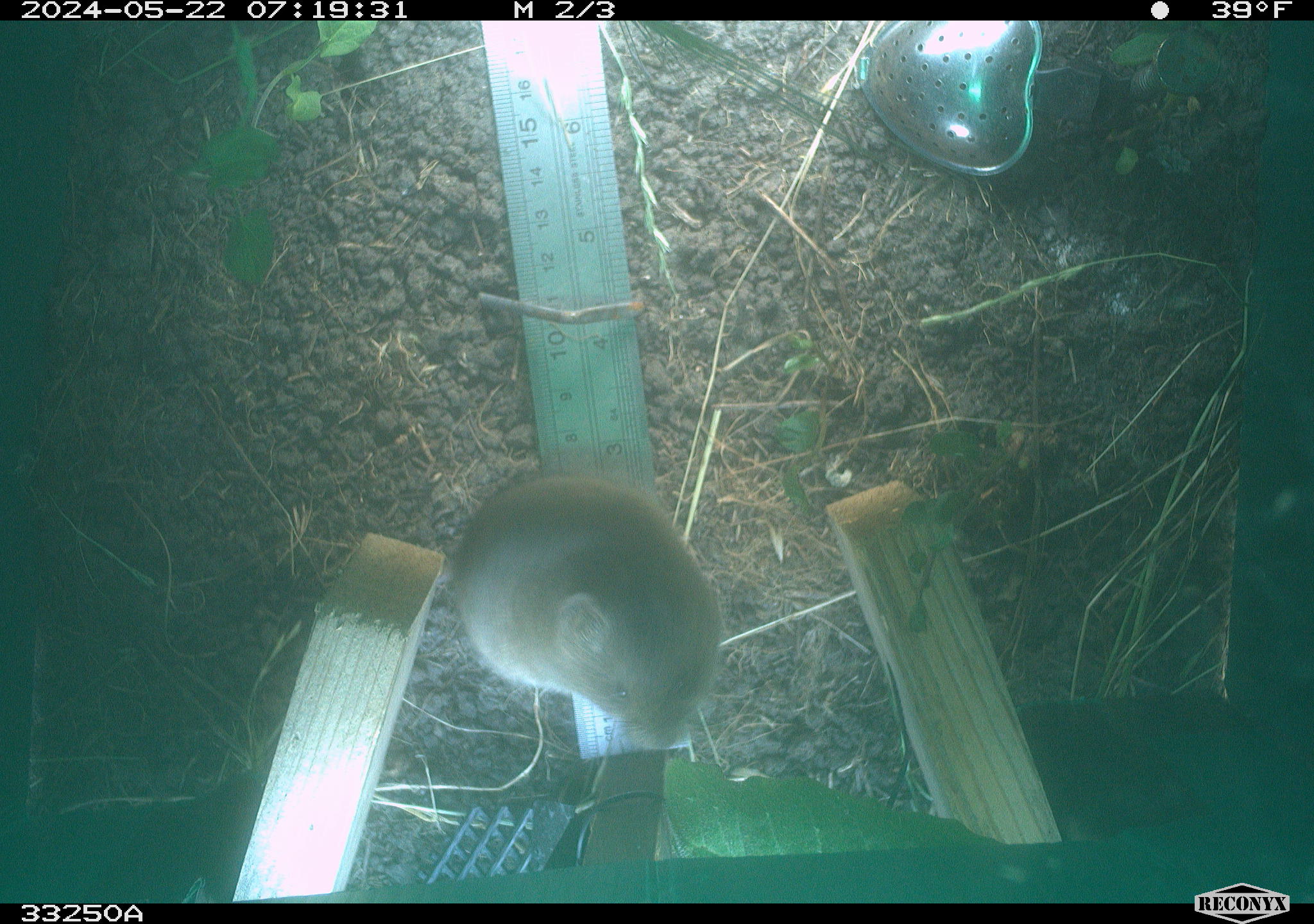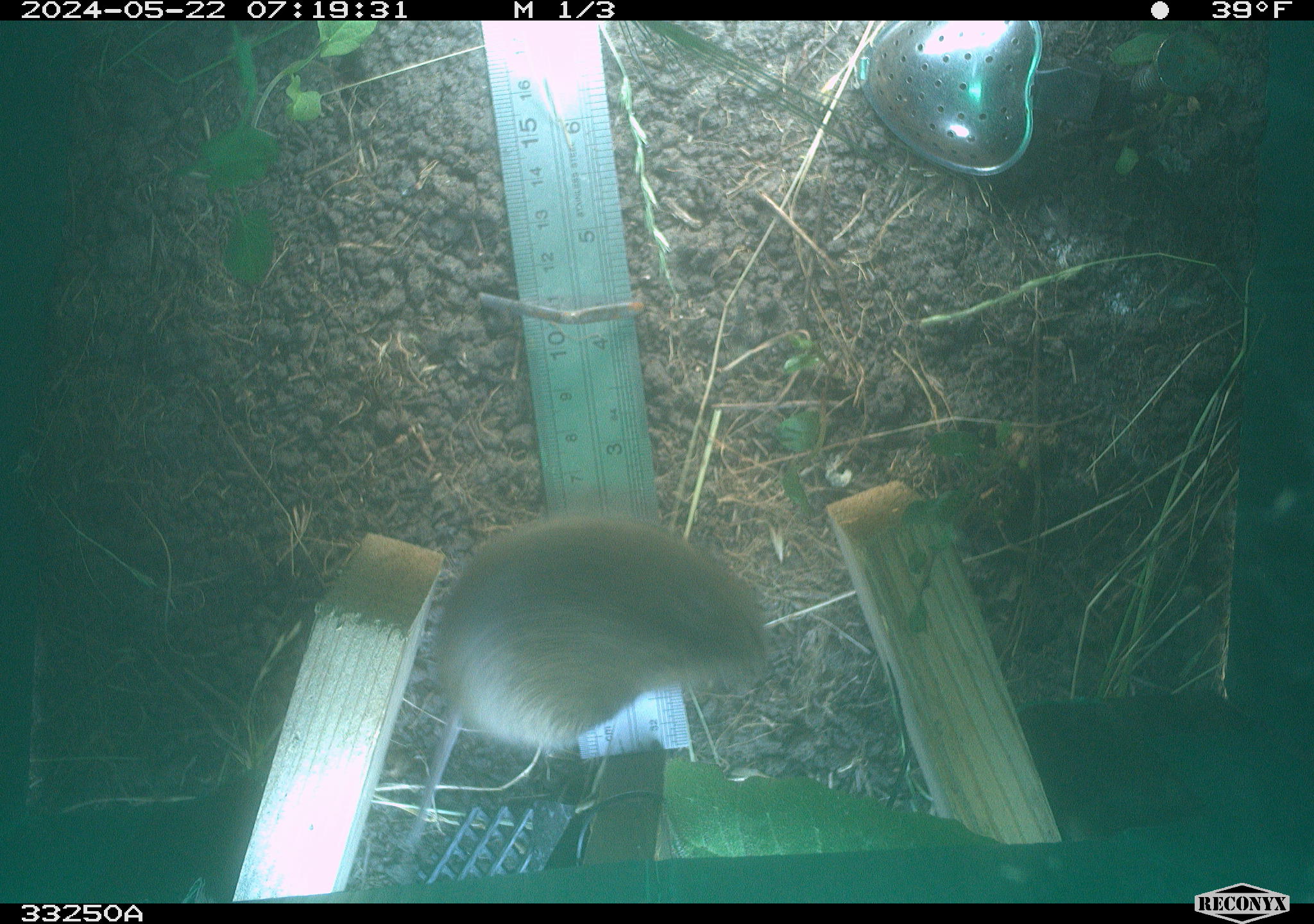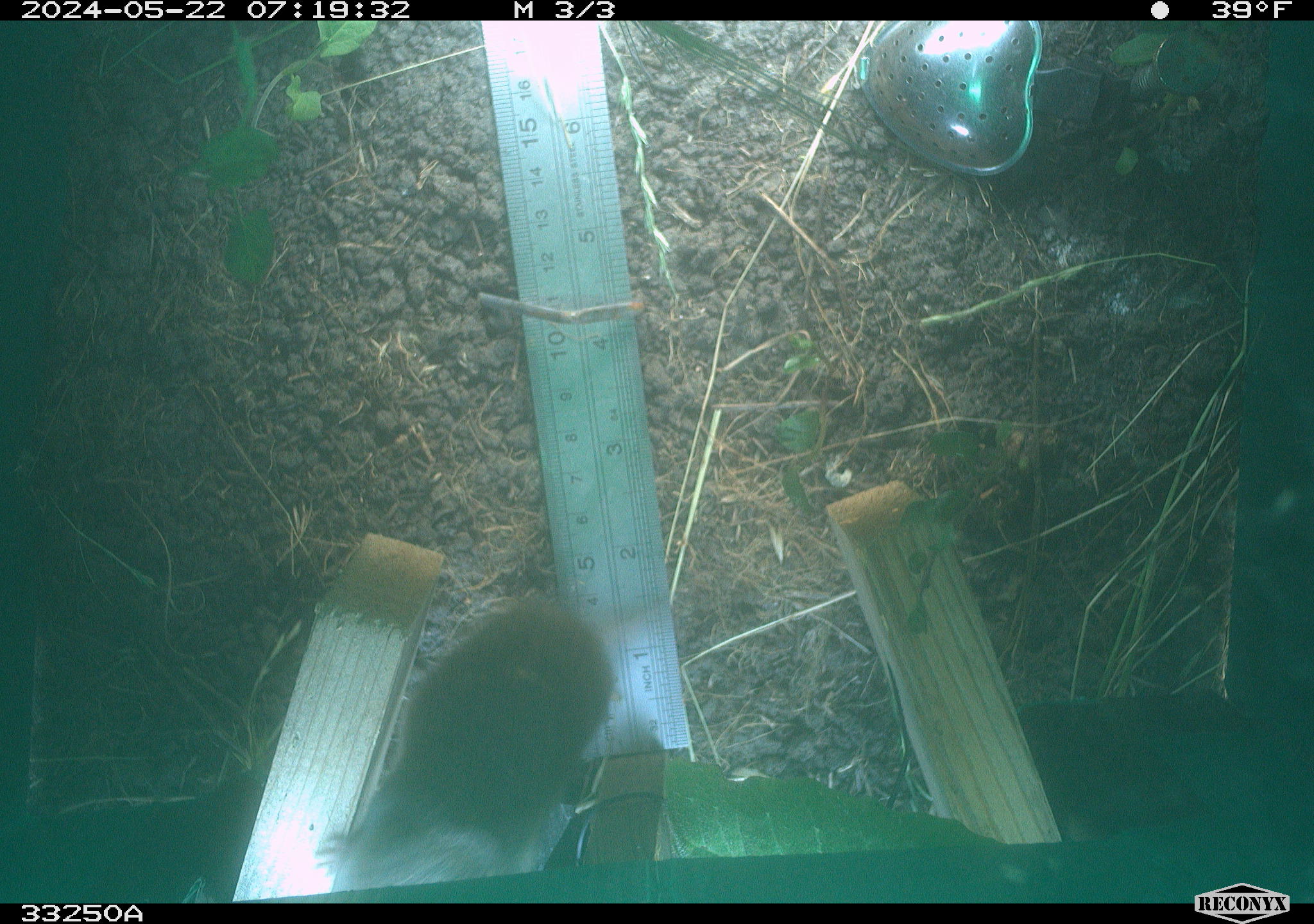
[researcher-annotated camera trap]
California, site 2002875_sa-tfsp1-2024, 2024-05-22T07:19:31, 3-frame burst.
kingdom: Animalia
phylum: Chordata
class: Mammalia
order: Rodentia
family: Cricetidae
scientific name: Arvicolinae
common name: voles, lemmings, and muskrats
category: arvicolinae subfamily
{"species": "arvicolinae subfamily (voles, lemmings, and muskrats) (Arvicolinae)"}